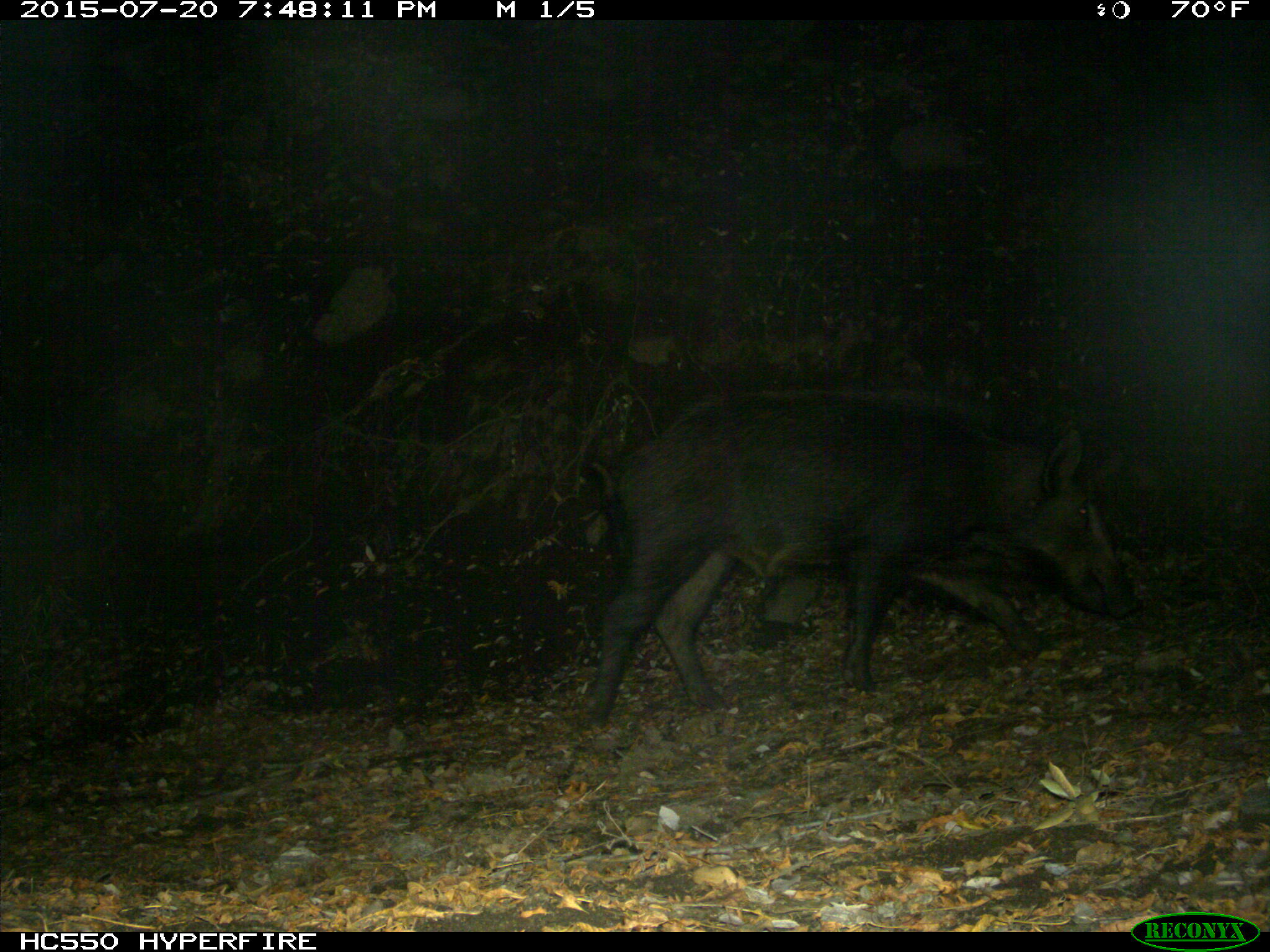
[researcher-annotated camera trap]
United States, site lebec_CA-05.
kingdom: Animalia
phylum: Chordata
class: Mammalia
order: Artiodactyla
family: Suidae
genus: Sus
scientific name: Sus scrofa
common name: wild boar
Sus scrofa (wild boar).